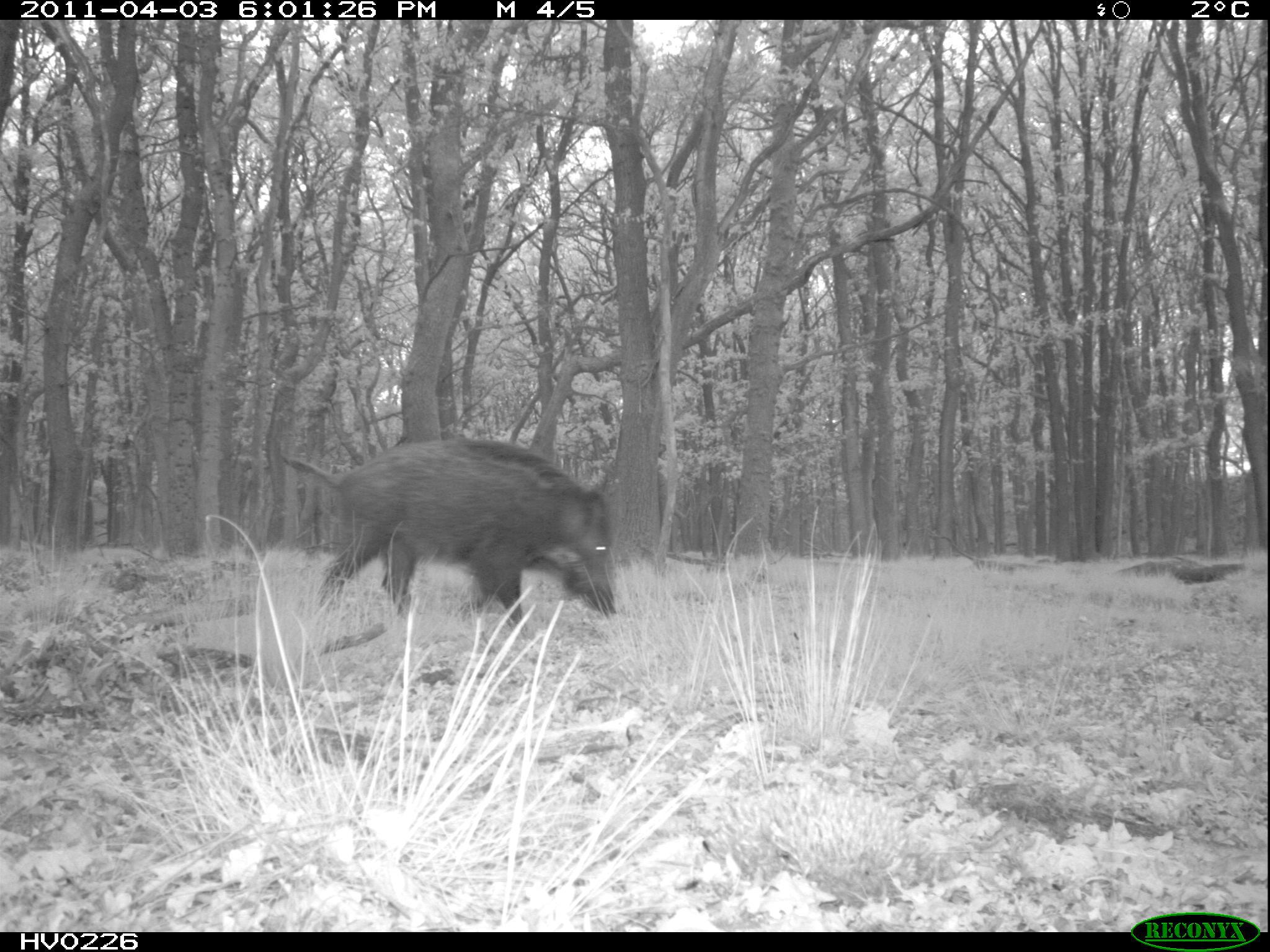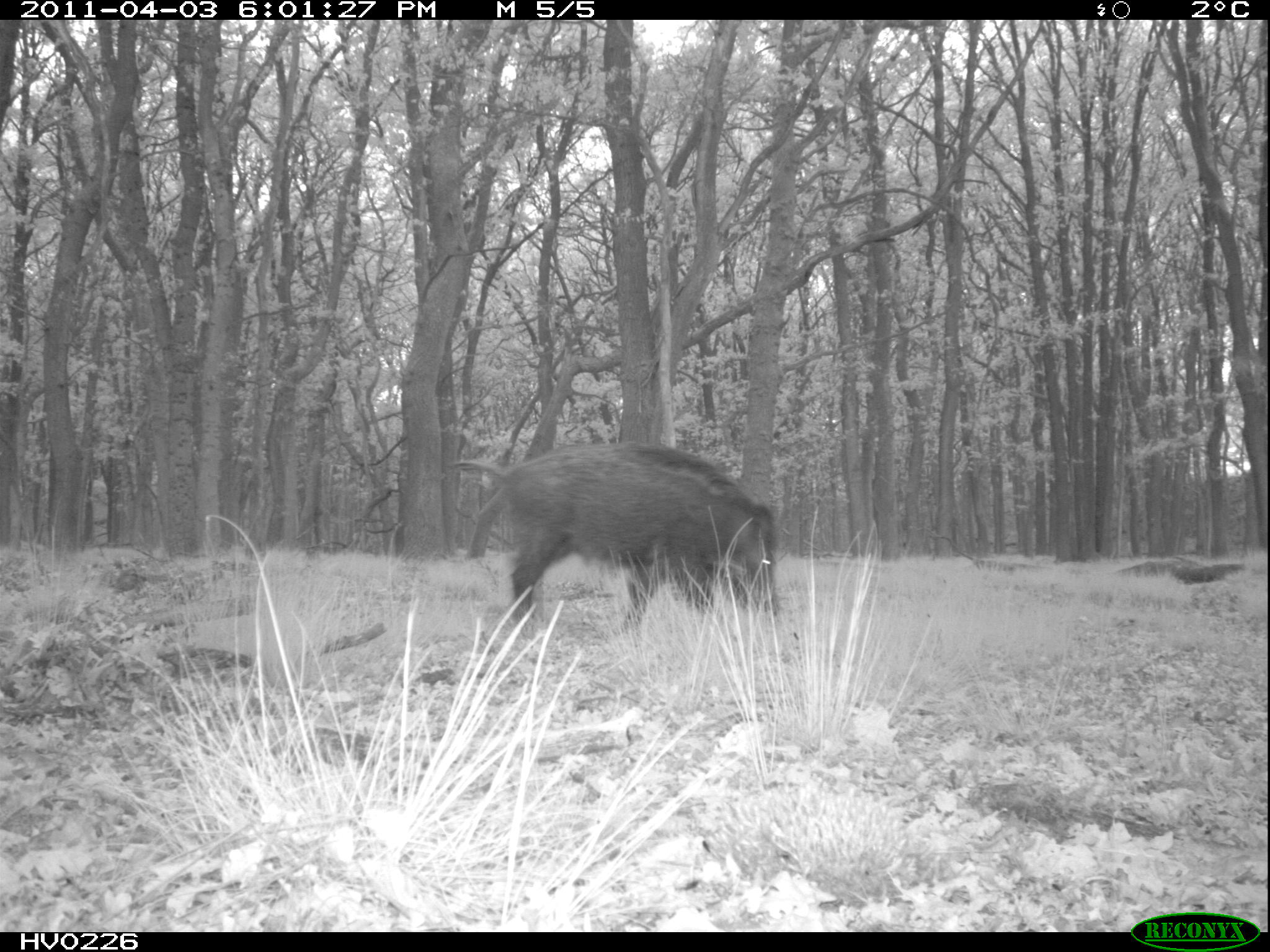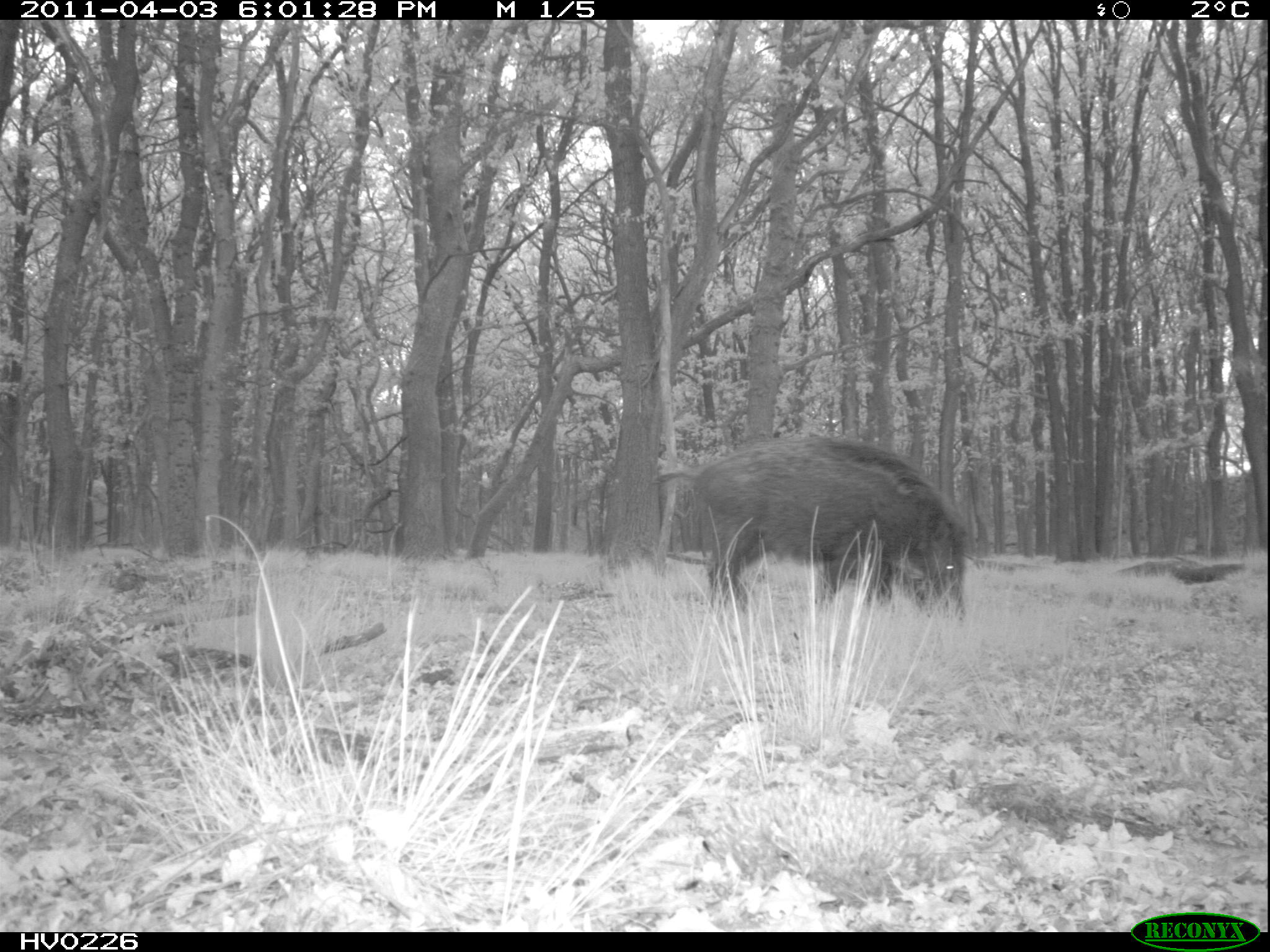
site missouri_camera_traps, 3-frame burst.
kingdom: Animalia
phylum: Chordata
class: Mammalia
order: Artiodactyla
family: Suidae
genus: Sus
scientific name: Sus scrofa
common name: wild boar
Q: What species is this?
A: Wild boar (Sus scrofa).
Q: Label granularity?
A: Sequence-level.